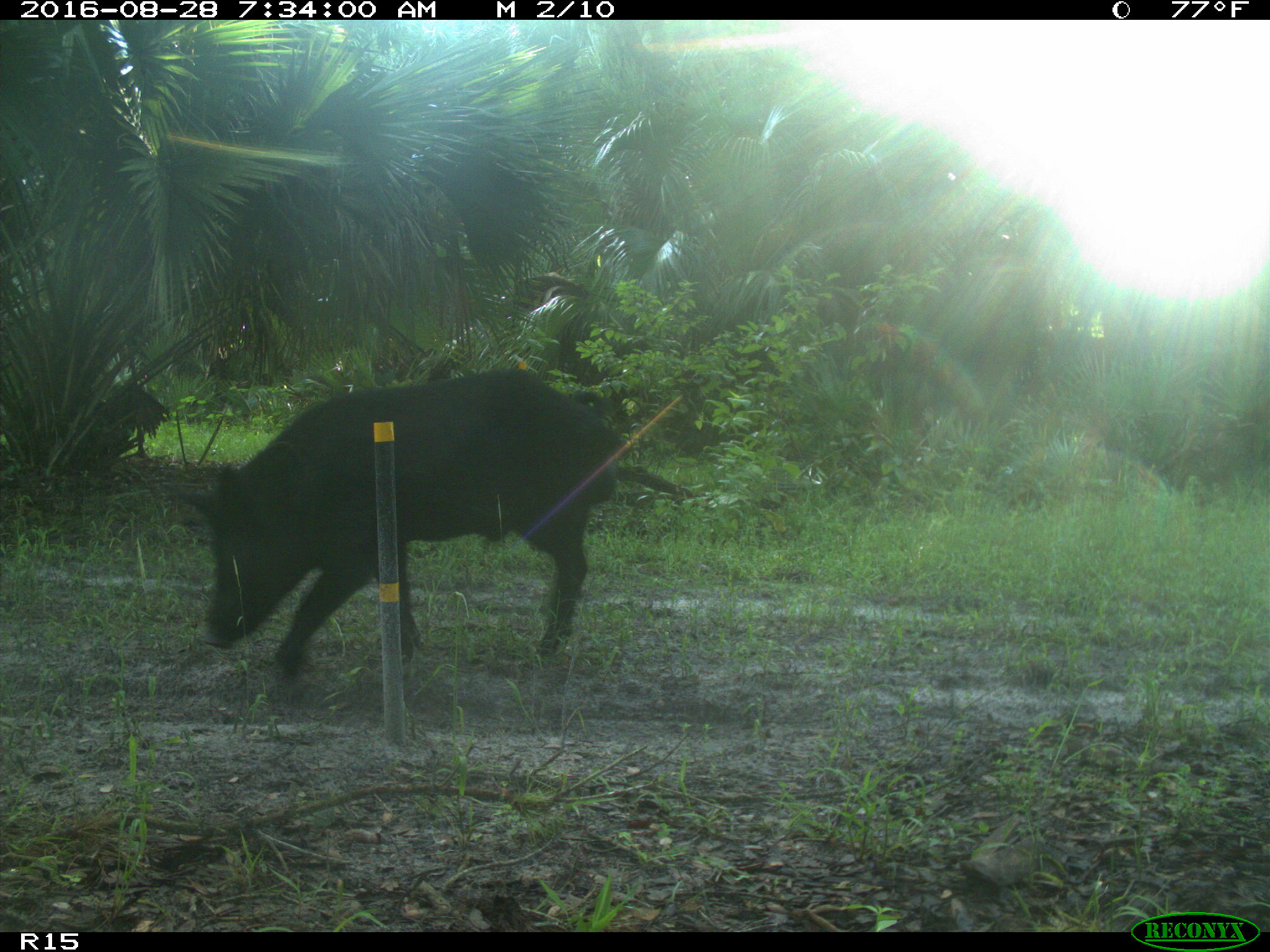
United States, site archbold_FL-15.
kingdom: Animalia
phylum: Chordata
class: Mammalia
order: Artiodactyla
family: Suidae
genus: Sus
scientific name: Sus scrofa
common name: wild boar